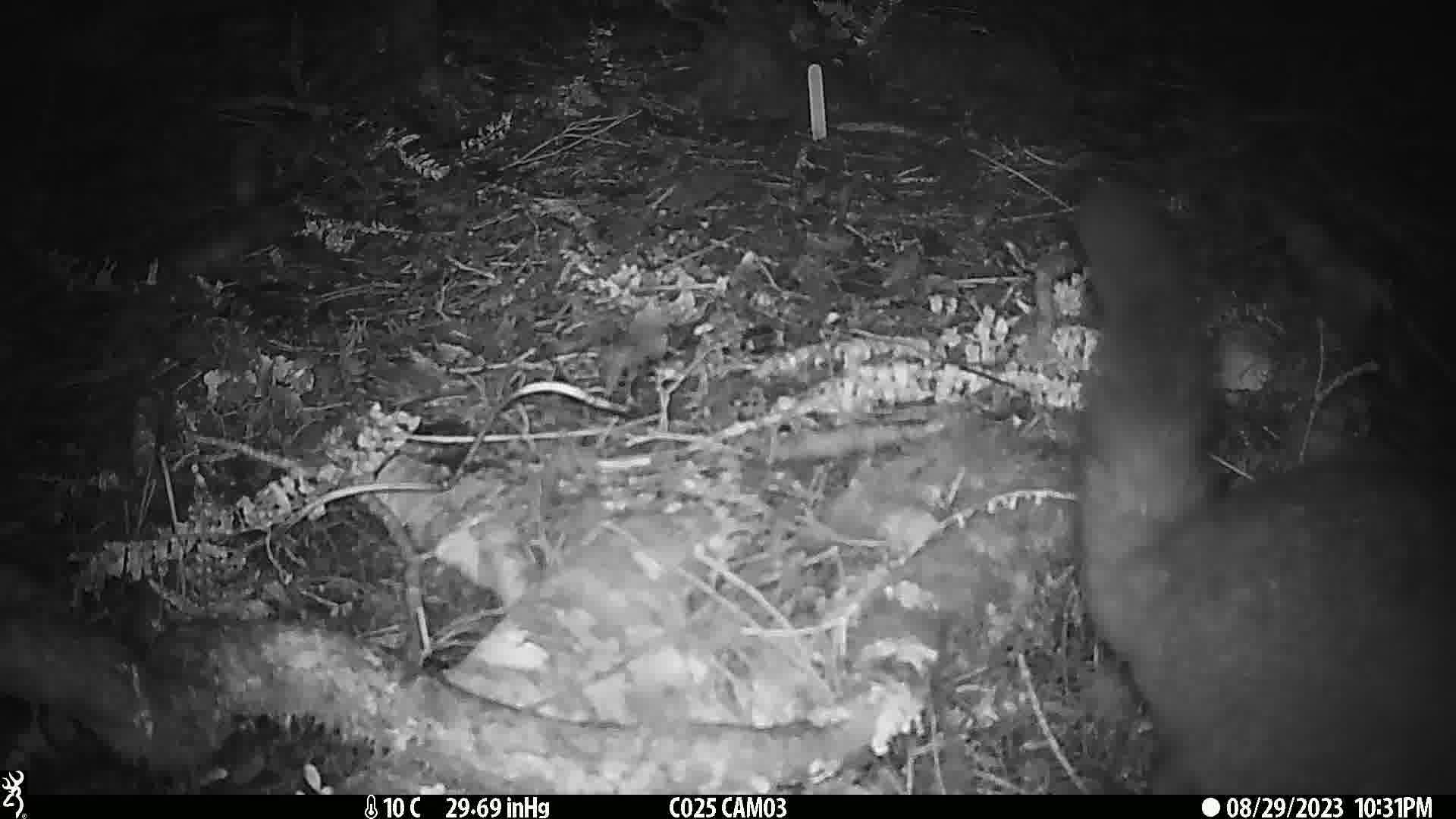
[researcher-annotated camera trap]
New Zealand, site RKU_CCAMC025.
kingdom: Animalia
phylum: Chordata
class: Mammalia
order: Diprotodontia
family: Phalangeridae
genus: Trichosurus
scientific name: Trichosurus vulpecula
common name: common brushtail possum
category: possum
Possum (common brushtail possum) (Trichosurus vulpecula).